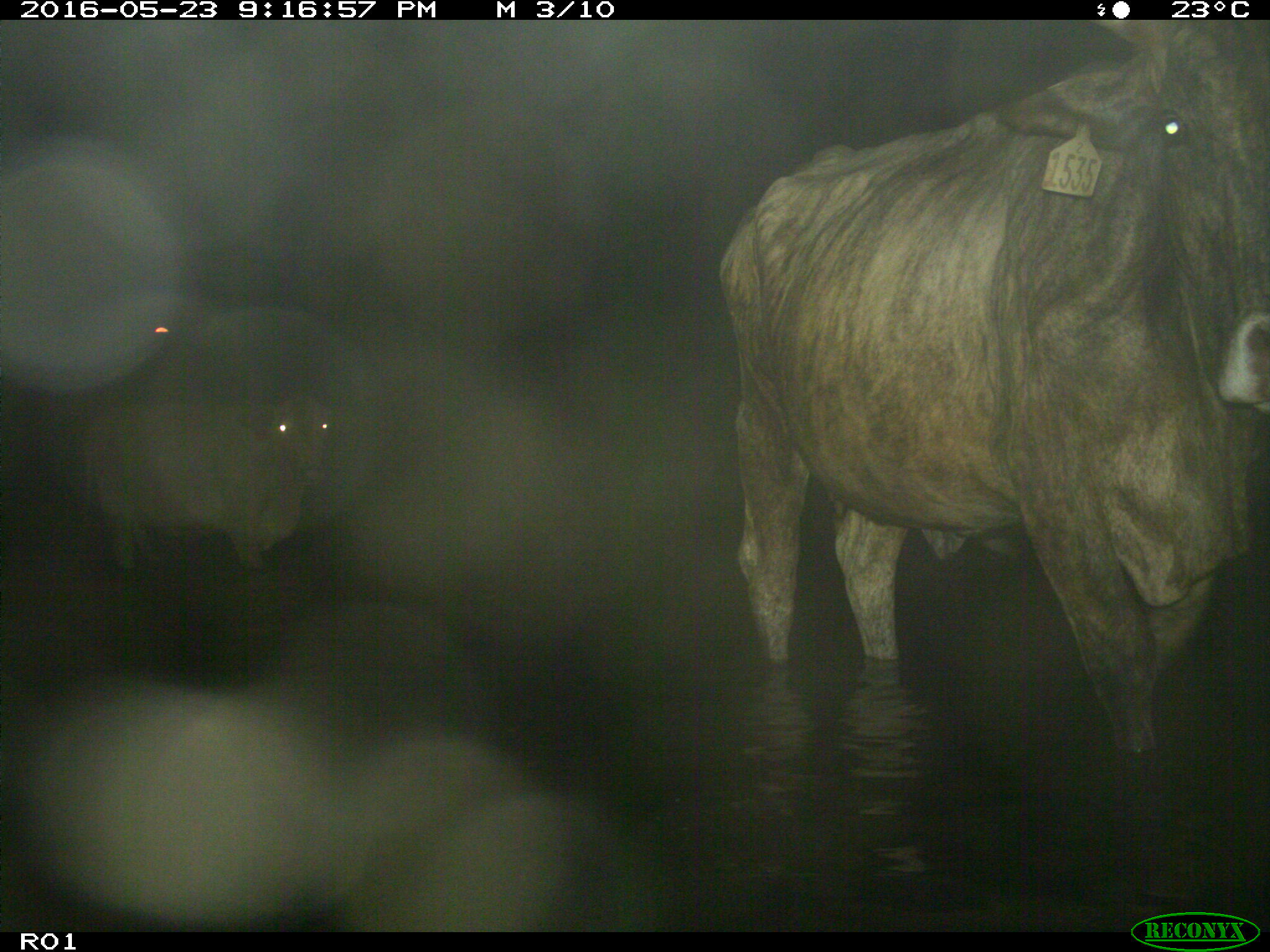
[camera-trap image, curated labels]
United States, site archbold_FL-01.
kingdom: Animalia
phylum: Chordata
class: Mammalia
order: Artiodactyla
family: Bovidae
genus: Bos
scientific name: Bos taurus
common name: domestic cow